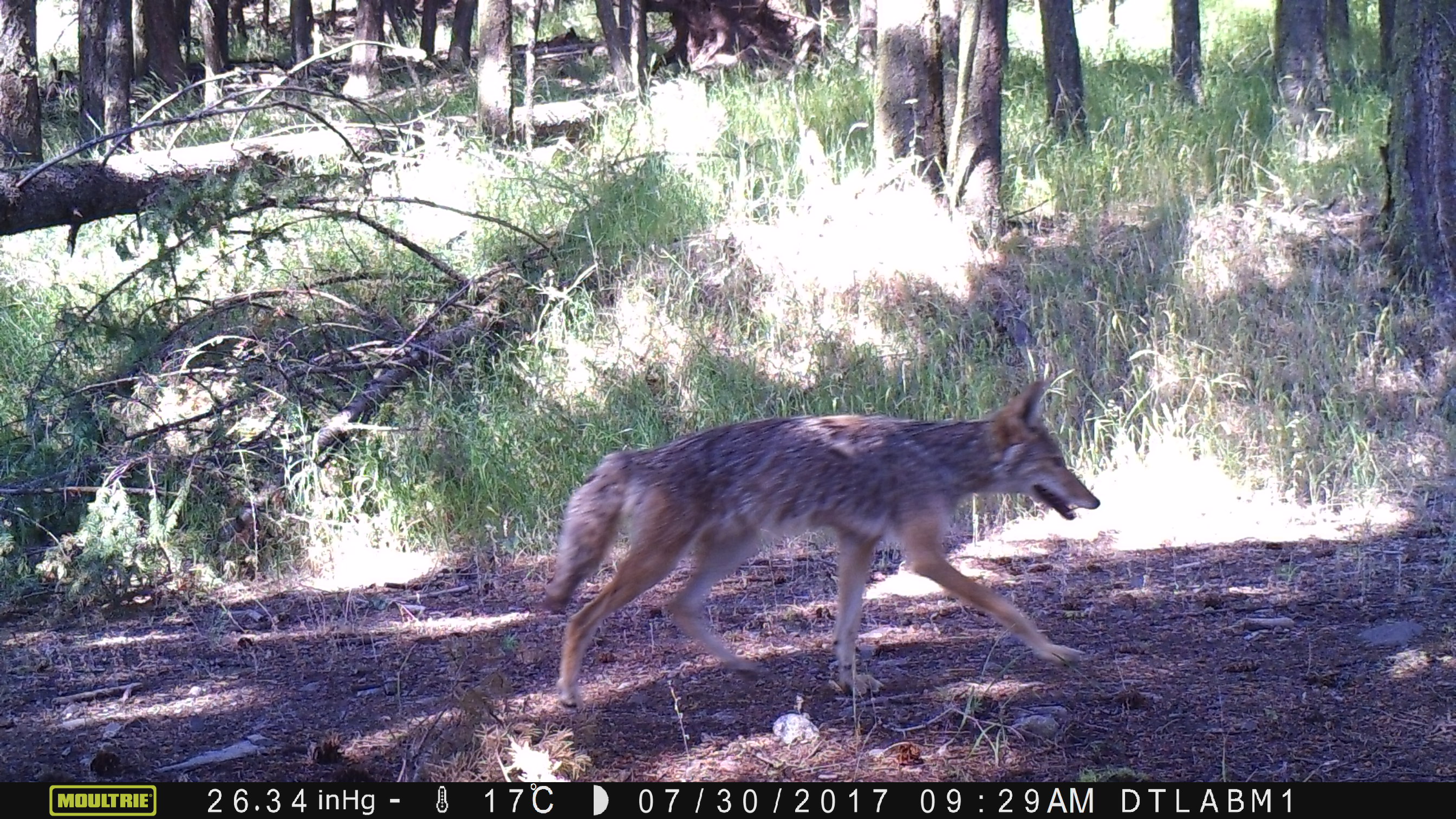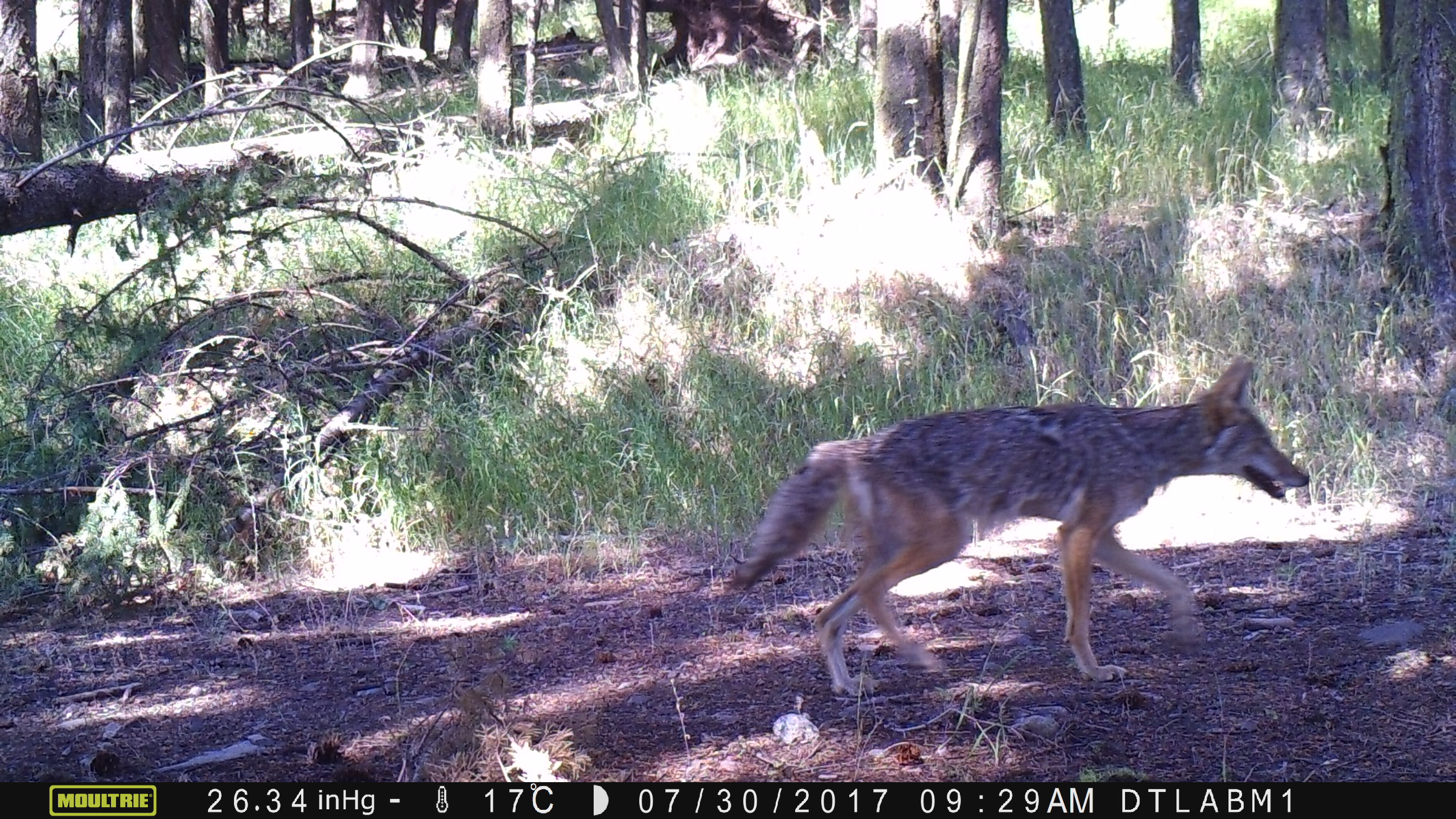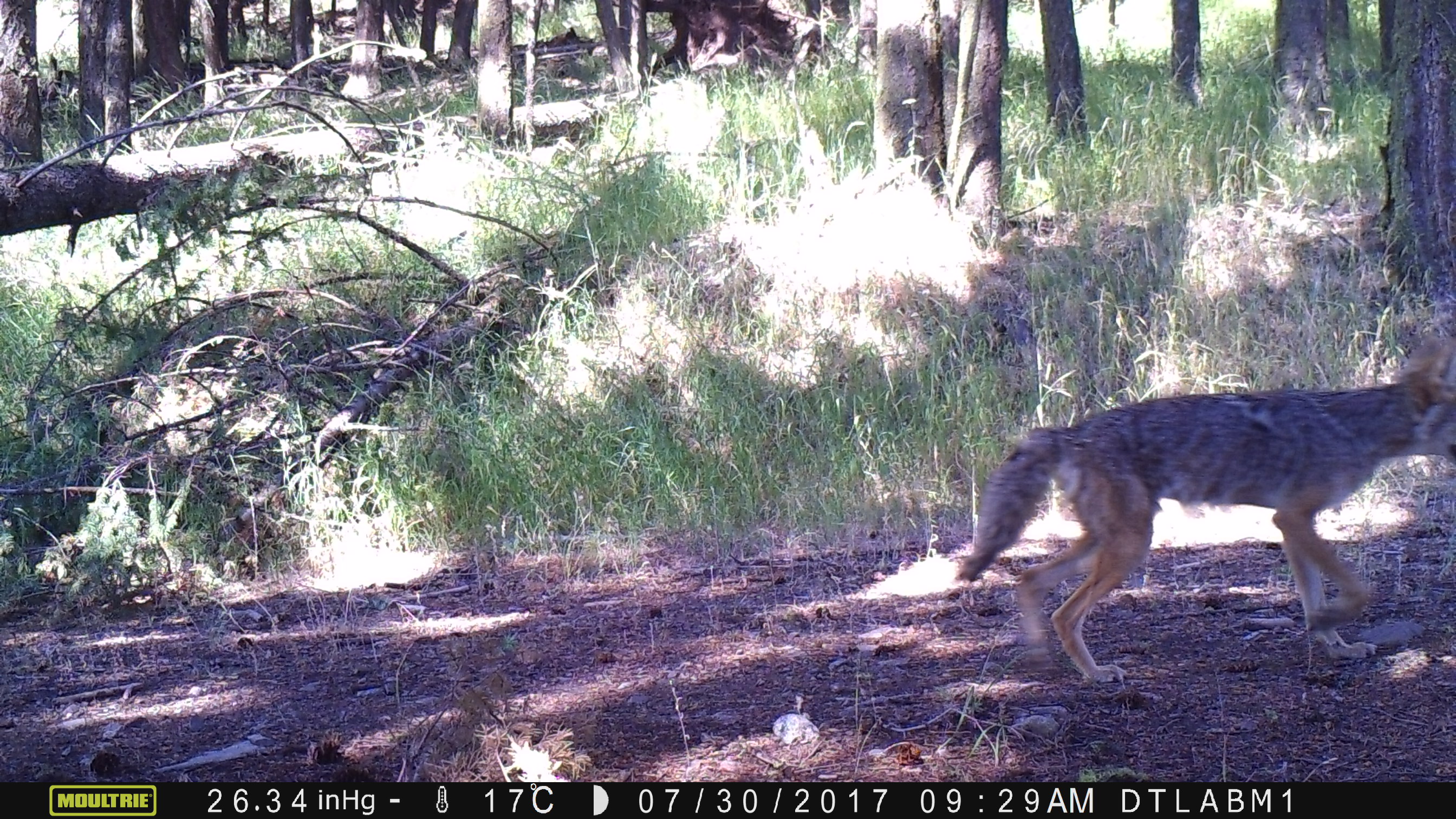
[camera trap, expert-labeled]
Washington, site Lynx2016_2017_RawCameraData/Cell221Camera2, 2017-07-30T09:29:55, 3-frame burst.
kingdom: Animalia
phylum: Chordata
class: Mammalia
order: Carnivora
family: Canidae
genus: Canis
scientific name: Canis latrans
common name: coyote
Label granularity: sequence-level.